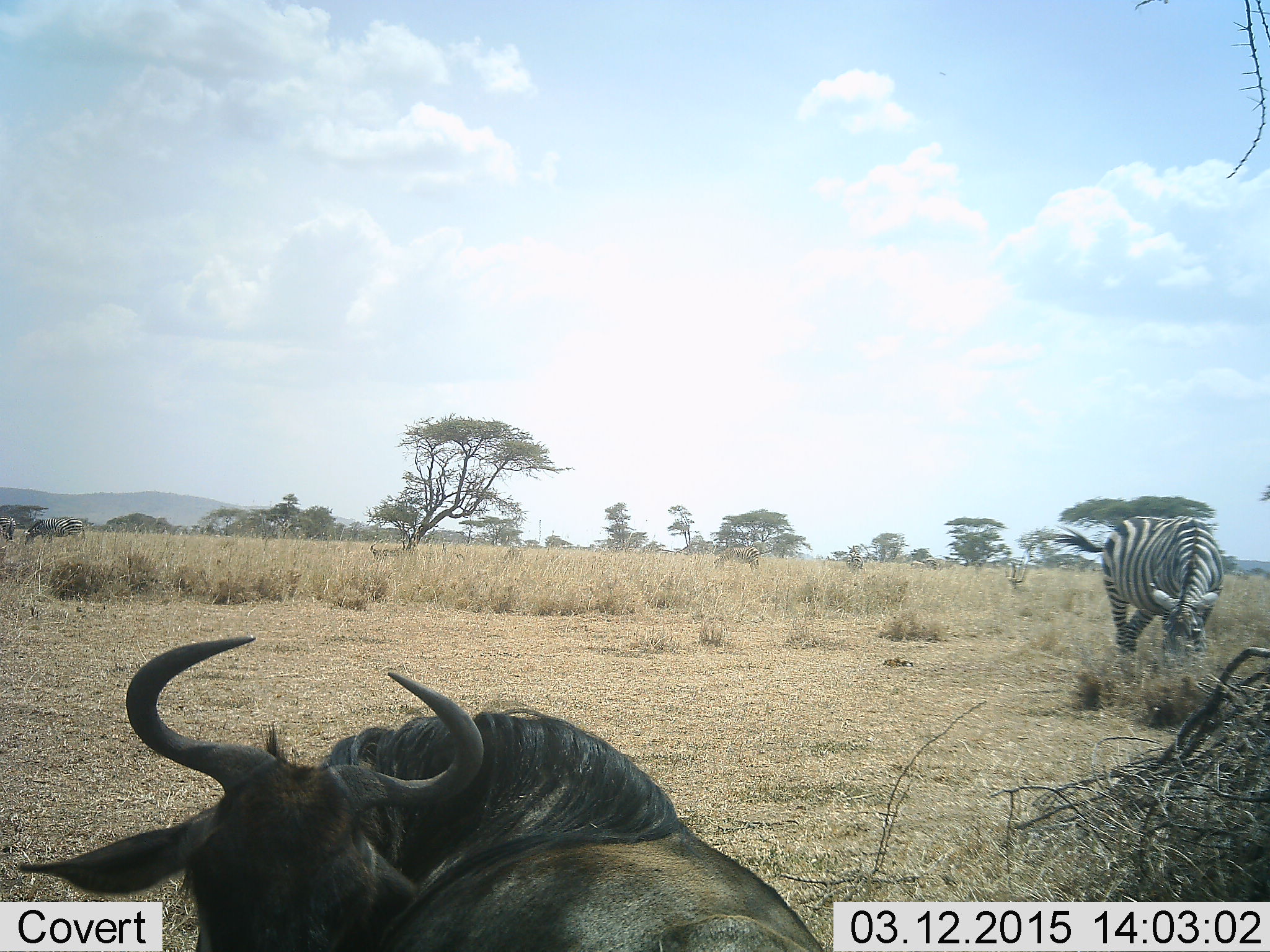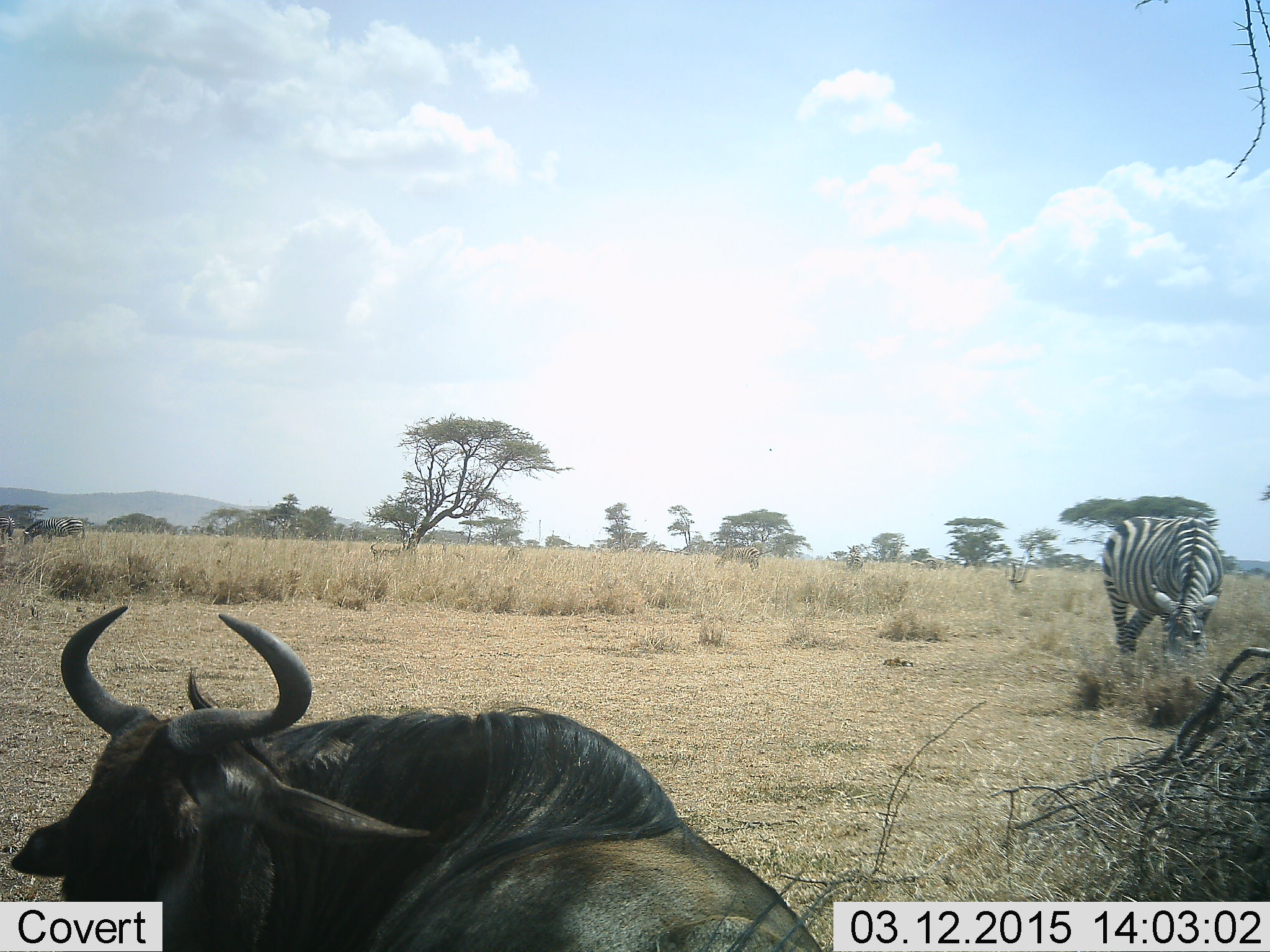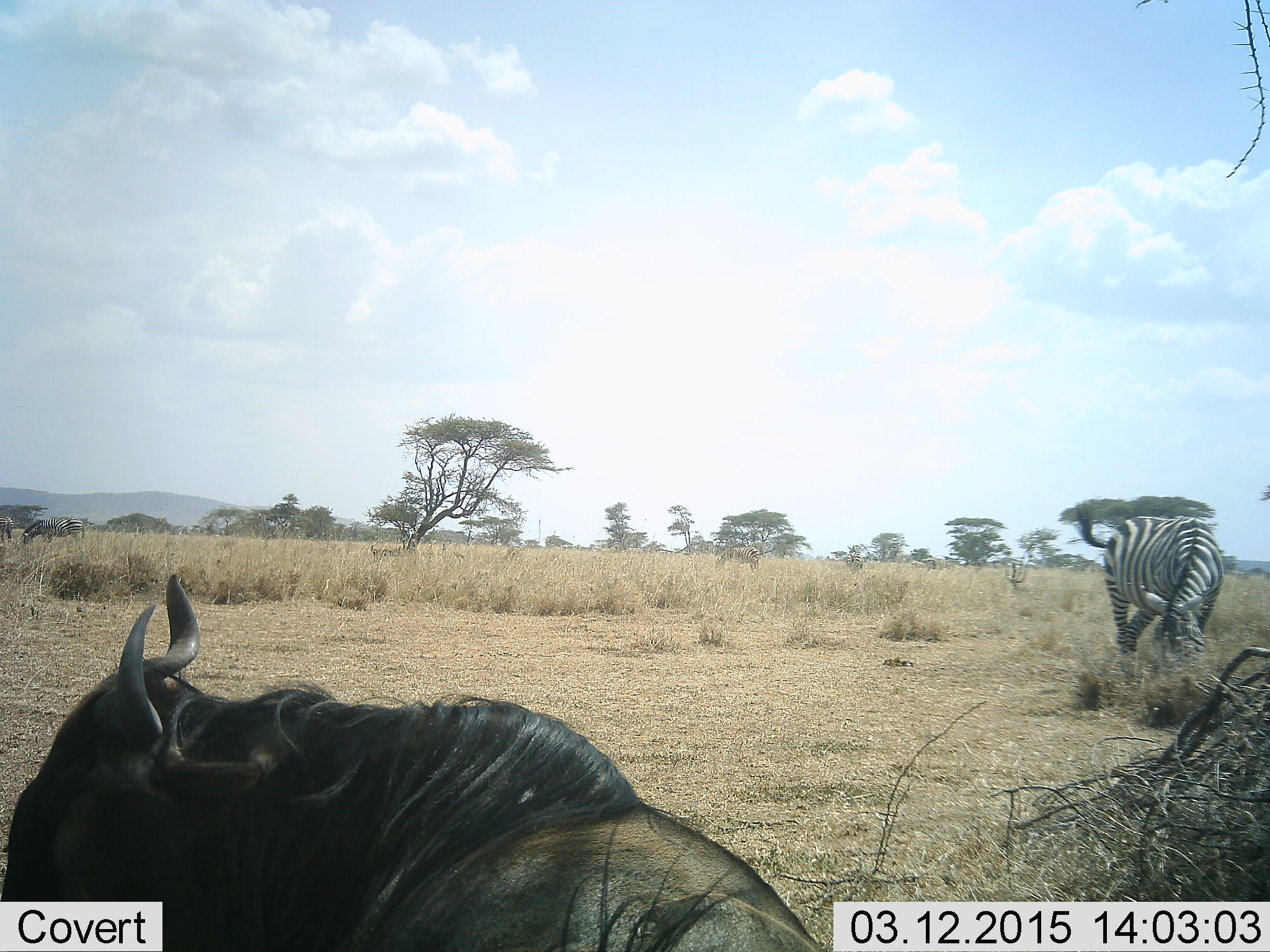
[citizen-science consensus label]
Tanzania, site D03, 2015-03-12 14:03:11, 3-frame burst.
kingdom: Animalia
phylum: Chordata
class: Mammalia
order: Artiodactyla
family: Bovidae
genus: Connochaetes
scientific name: Connochaetes taurinus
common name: blue wildebeest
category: wildebeest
Wildebeest (blue wildebeest) (Connochaetes taurinus), count 1. Behavior (volunteer vote fractions): standing 30%, resting 60%, moving 10%, interacting 0%. Young present (vote fraction): 0%. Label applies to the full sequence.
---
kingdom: Animalia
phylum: Chordata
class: Mammalia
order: Perissodactyla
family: Equidae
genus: Equus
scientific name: Equus quagga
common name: plains zebra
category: zebra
Zebra (plains zebra) (Equus quagga), count 1. Behavior (volunteer vote fractions): standing 10%, resting 0%, moving 0%, interacting 0%. Young present (vote fraction): 0%. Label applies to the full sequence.